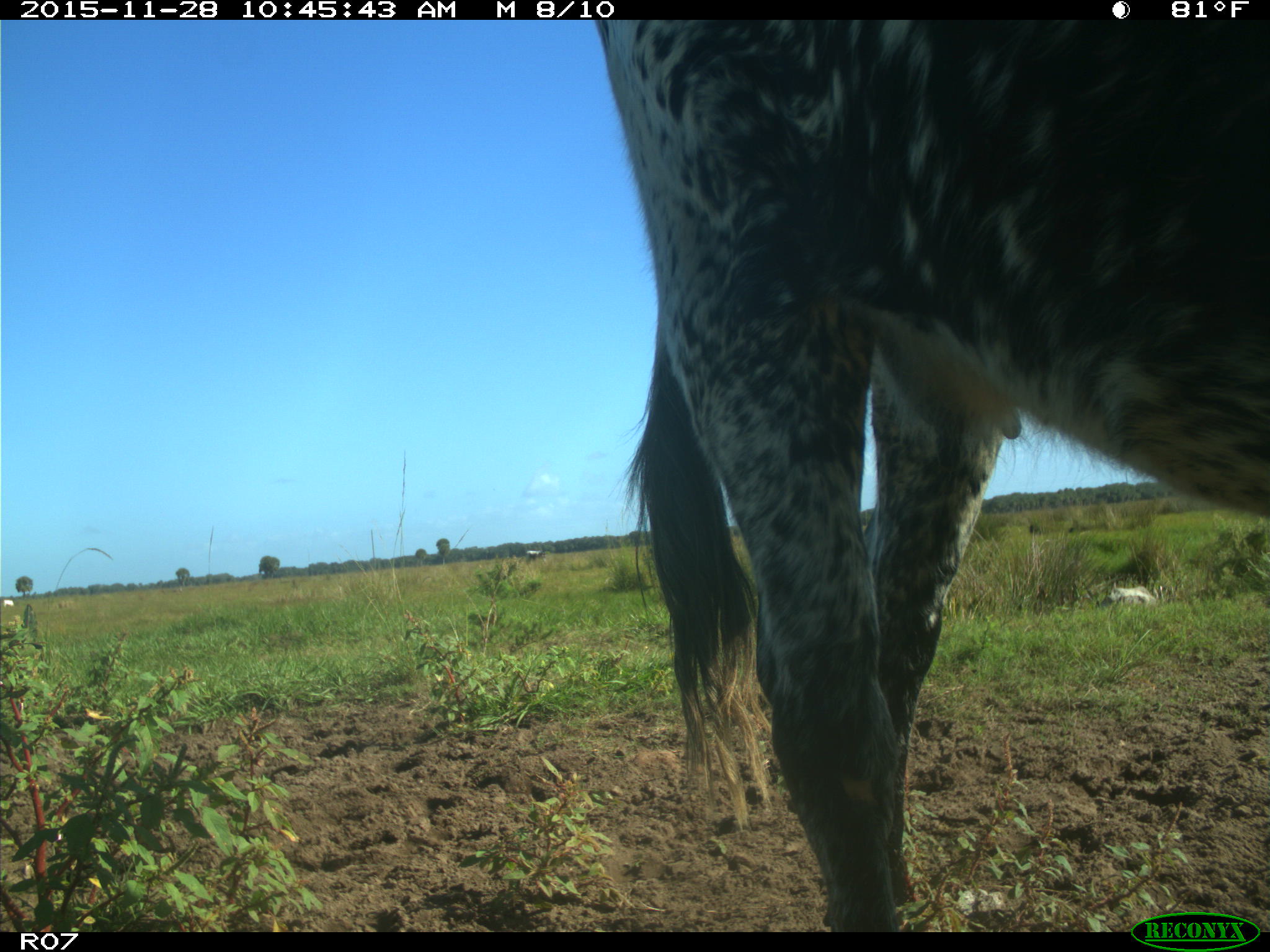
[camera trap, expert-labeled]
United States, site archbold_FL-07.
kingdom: Animalia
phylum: Chordata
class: Mammalia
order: Artiodactyla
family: Bovidae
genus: Bos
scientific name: Bos taurus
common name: domestic cow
Bos taurus (domestic cow).